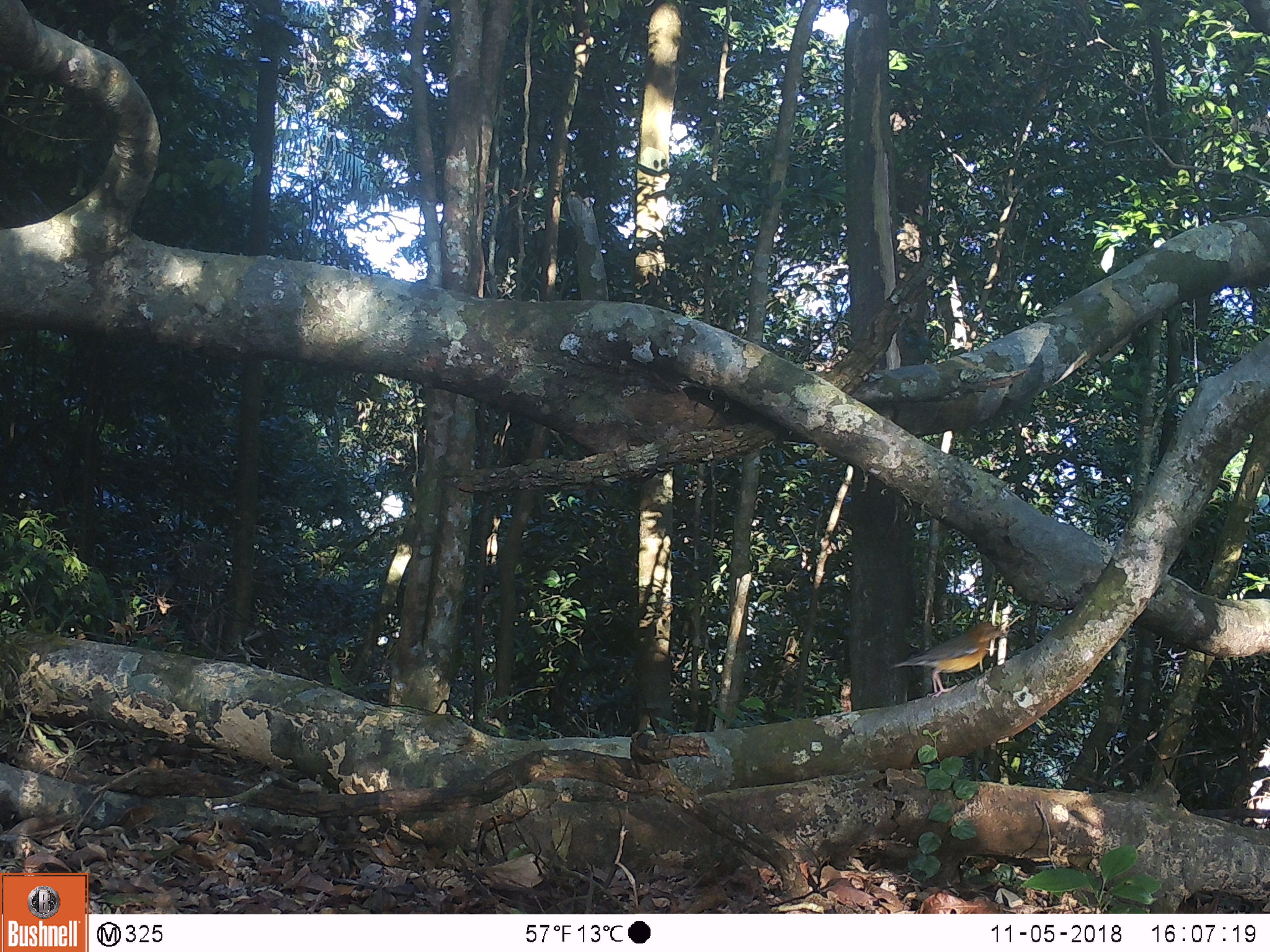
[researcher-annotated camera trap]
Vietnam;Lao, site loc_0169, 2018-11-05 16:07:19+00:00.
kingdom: Animalia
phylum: Chordata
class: Aves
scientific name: Aves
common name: bird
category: unidentified bird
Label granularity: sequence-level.